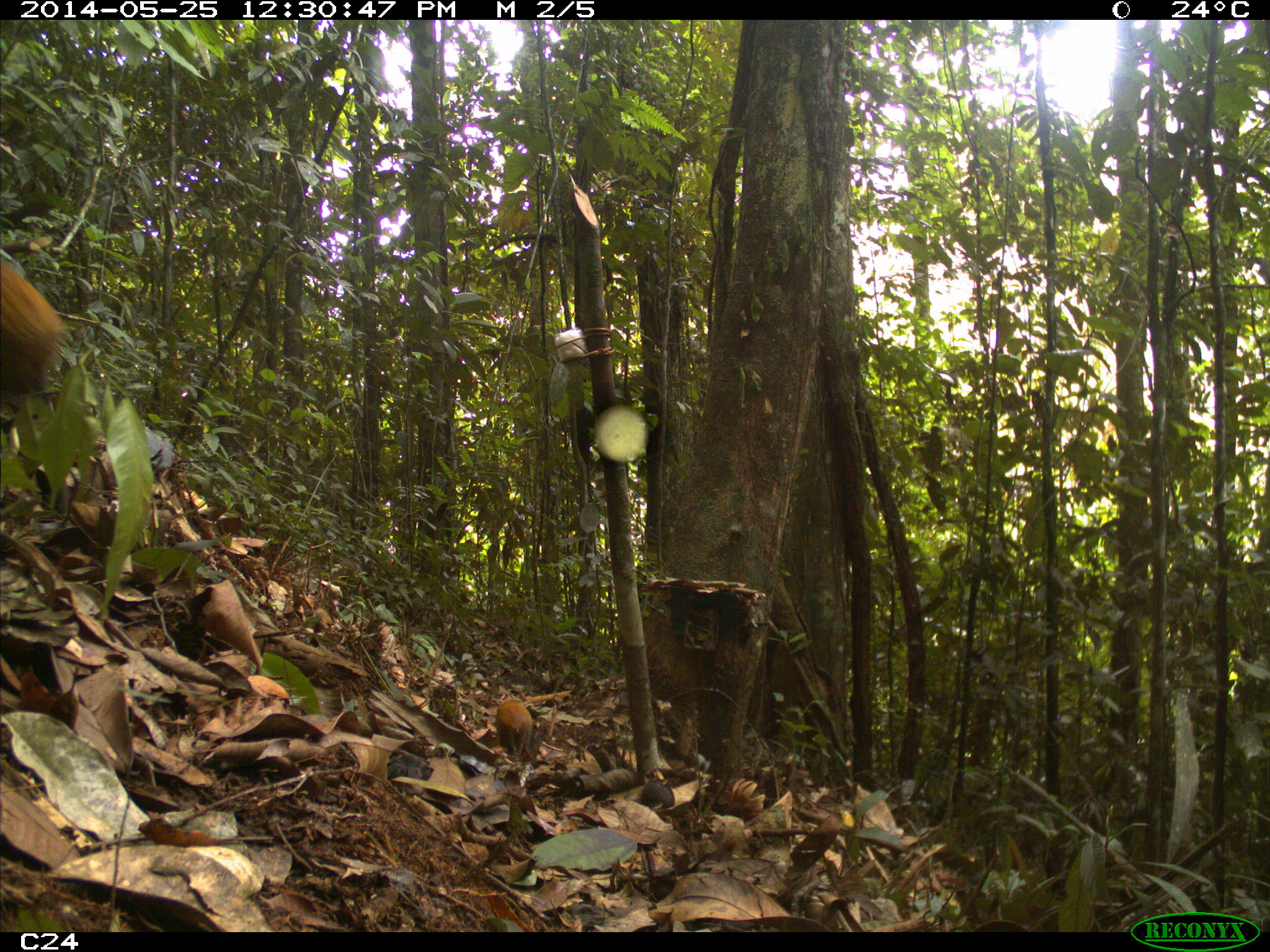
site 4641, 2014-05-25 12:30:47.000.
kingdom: Animalia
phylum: Chordata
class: Mammalia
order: Rodentia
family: Dasyproctidae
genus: Dasyprocta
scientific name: Dasyprocta leporina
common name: red-rumped agouti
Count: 3.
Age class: adult.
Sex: female.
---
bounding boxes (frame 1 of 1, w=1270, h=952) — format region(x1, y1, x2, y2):
dasyprocta leporina: region(0, 256, 63, 398); region(496, 700, 532, 763)